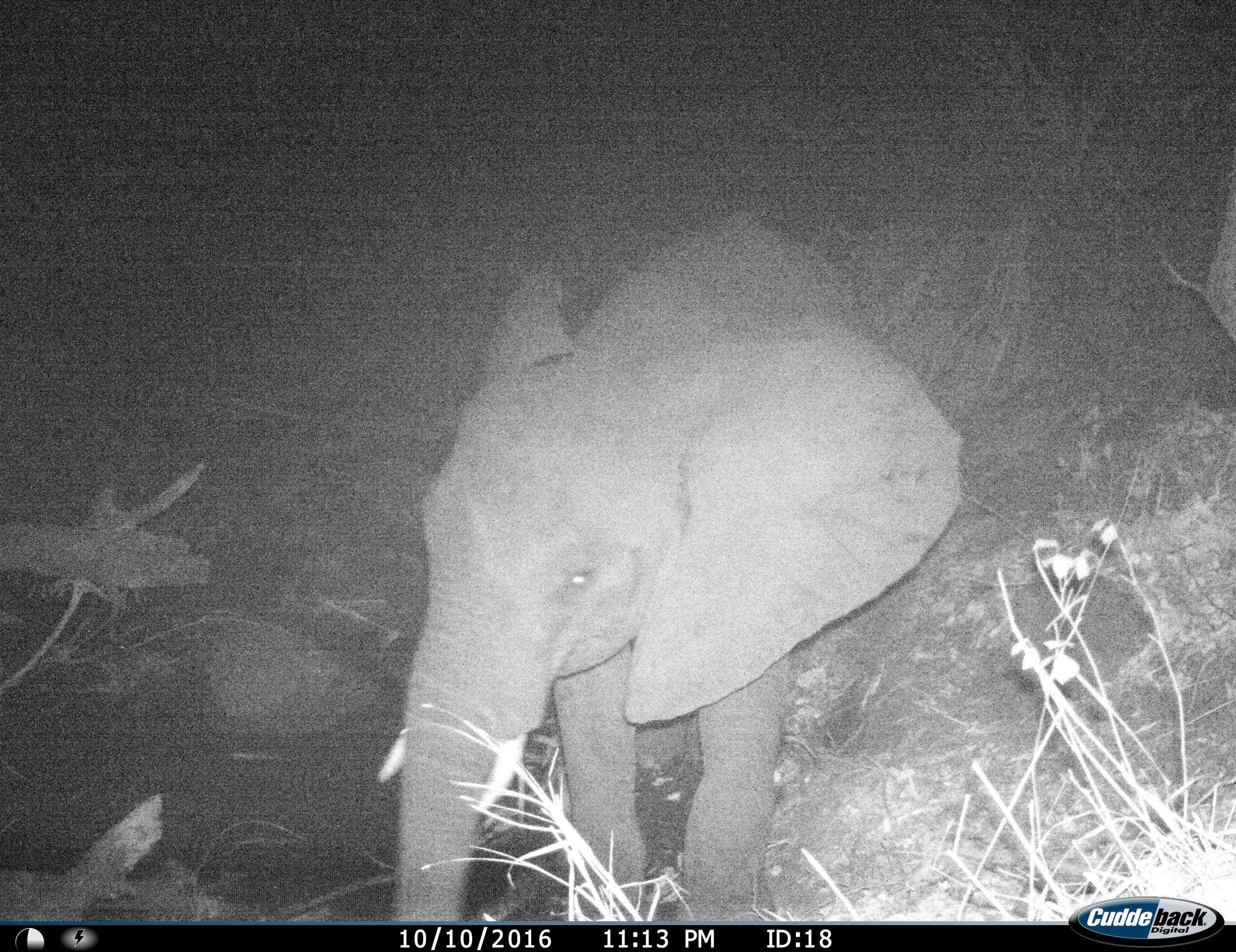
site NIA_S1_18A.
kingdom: Animalia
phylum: Chordata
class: Mammalia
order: Proboscidea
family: Elephantidae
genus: Loxodonta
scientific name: Loxodonta africana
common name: african bush elephant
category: elephant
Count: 1.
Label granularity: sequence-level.